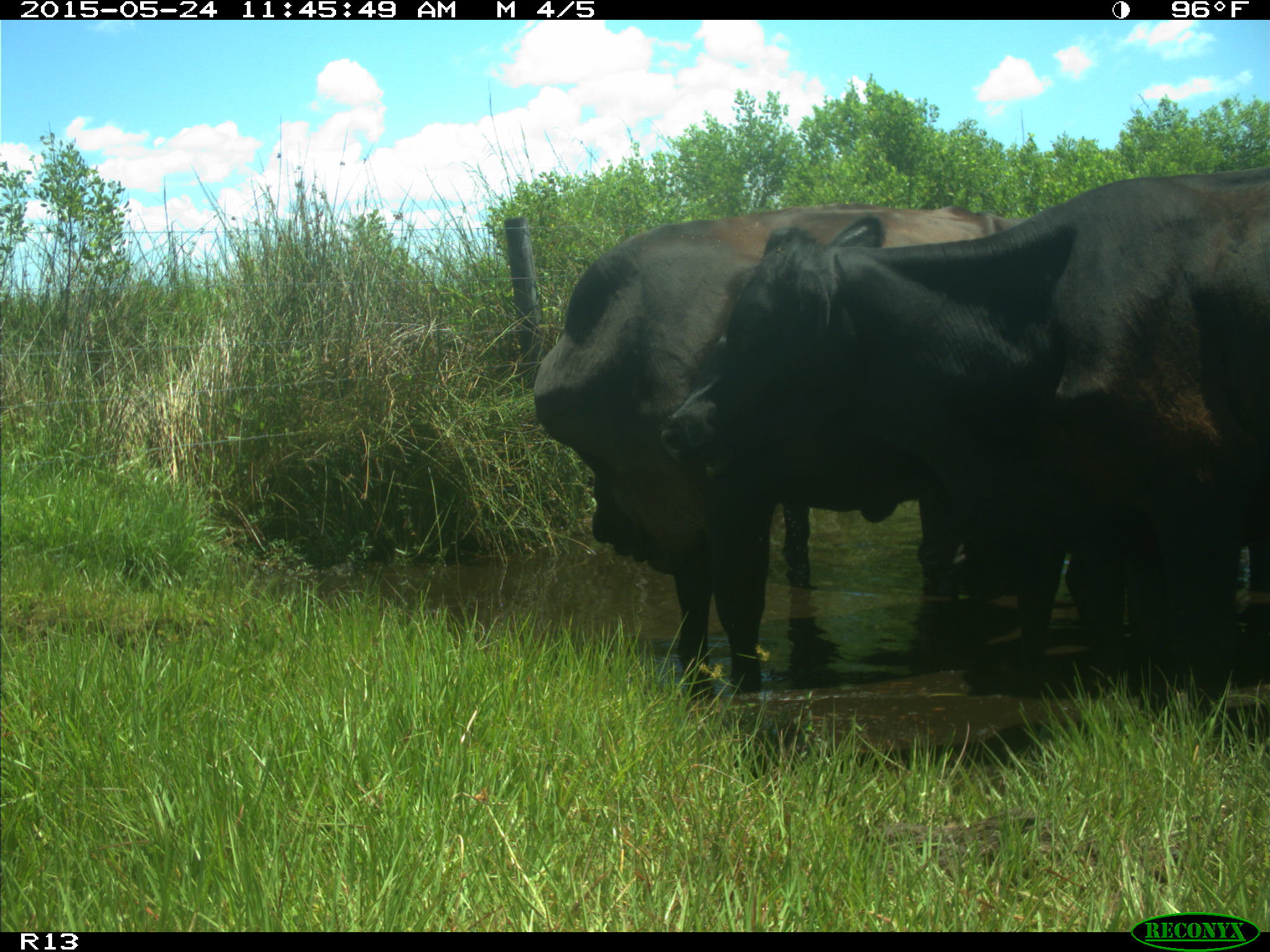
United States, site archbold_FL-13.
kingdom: Animalia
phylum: Chordata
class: Mammalia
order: Artiodactyla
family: Bovidae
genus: Bos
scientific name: Bos taurus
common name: domestic cow